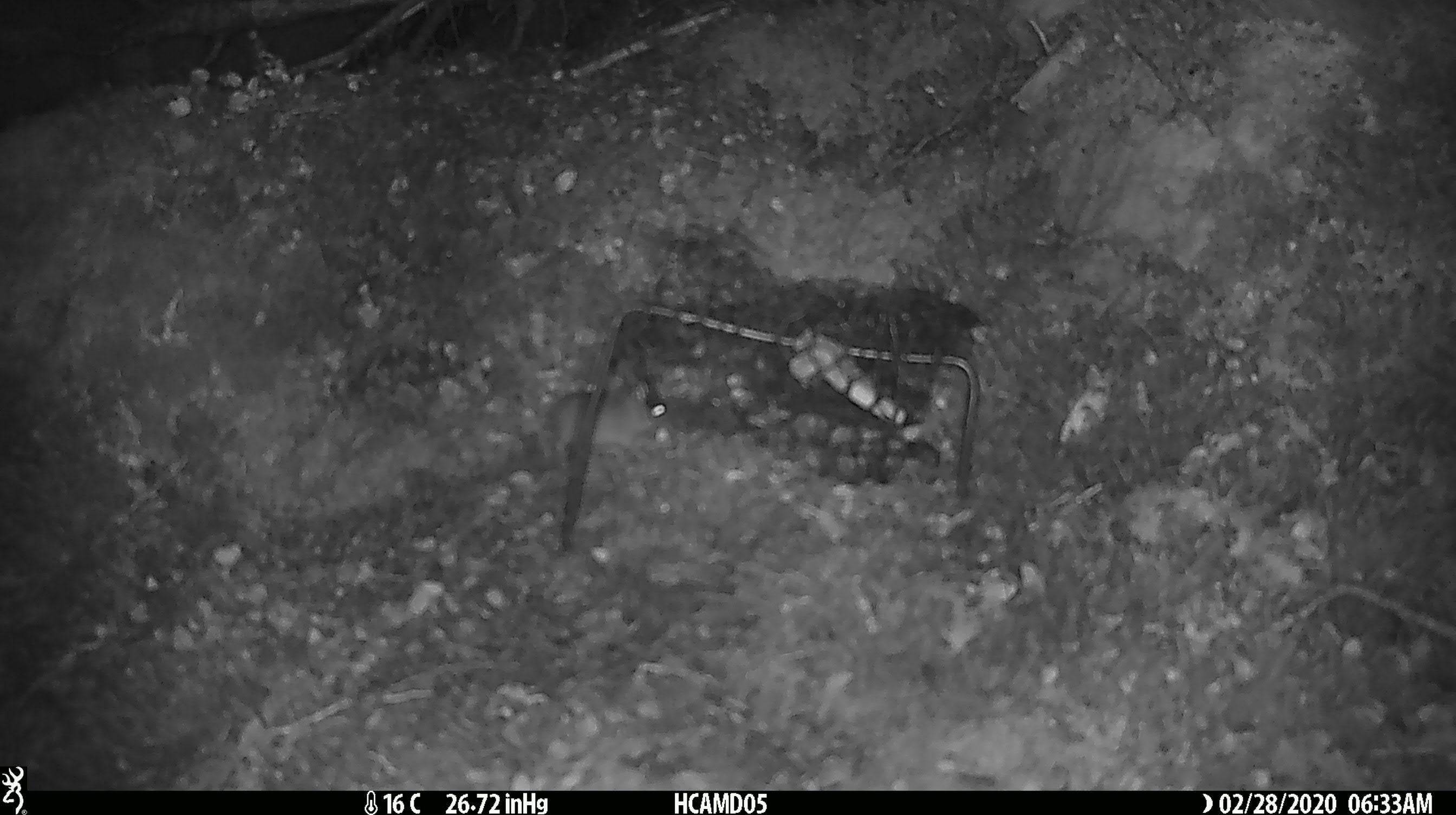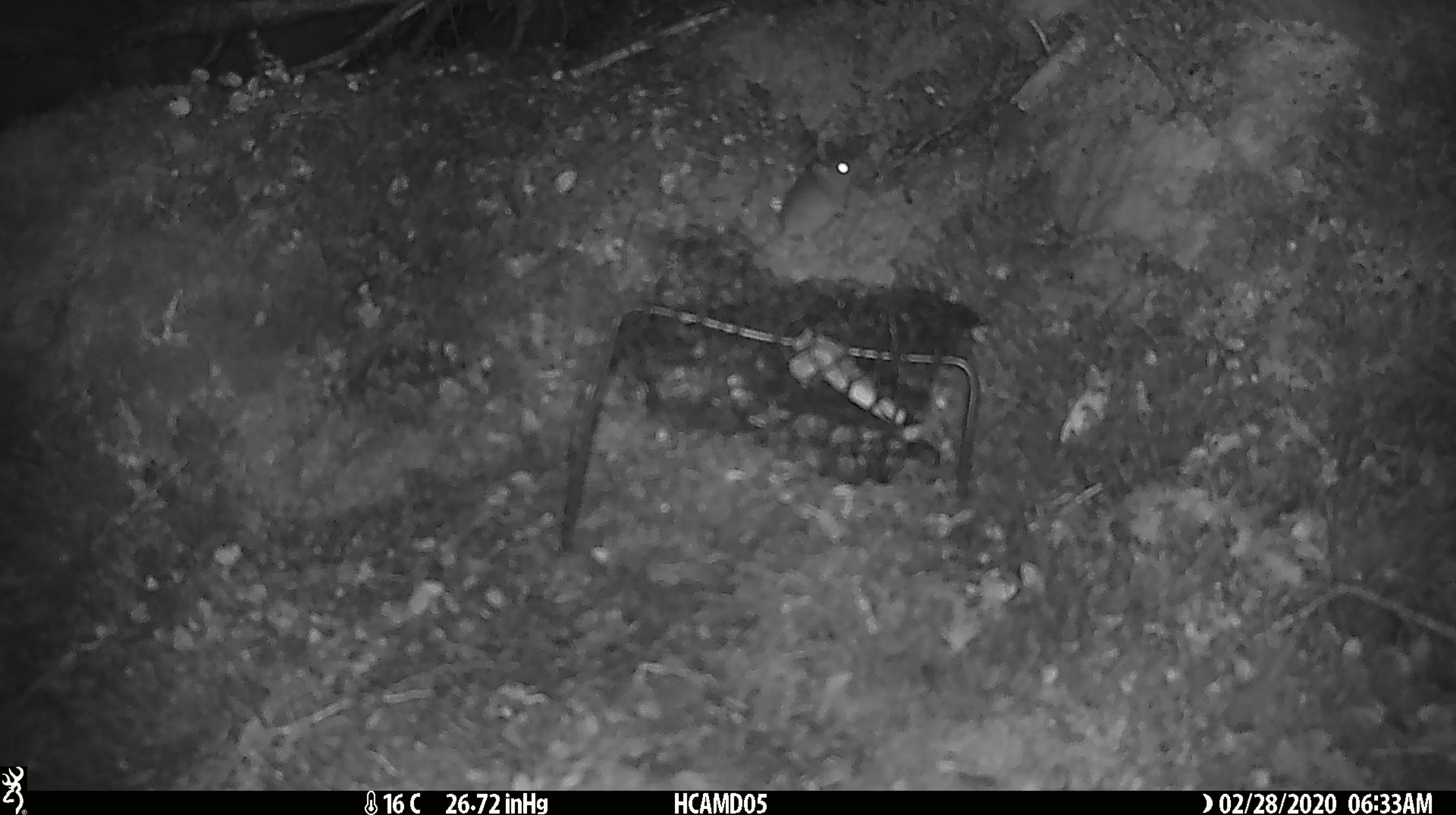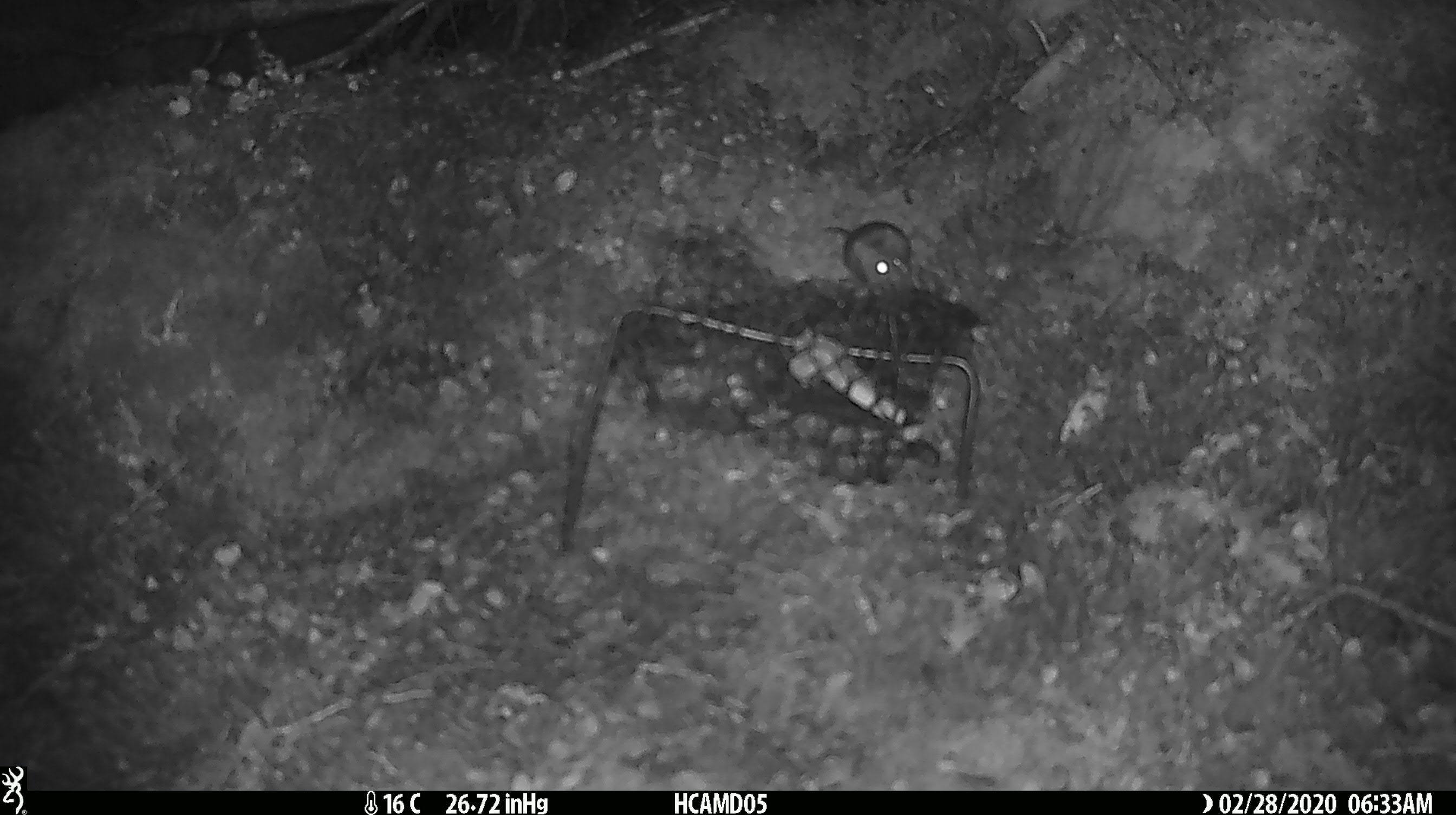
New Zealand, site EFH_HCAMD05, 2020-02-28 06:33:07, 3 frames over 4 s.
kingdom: Animalia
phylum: Chordata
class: Mammalia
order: Rodentia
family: Muridae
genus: Mus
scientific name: Mus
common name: mouse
Mouse (Mus).